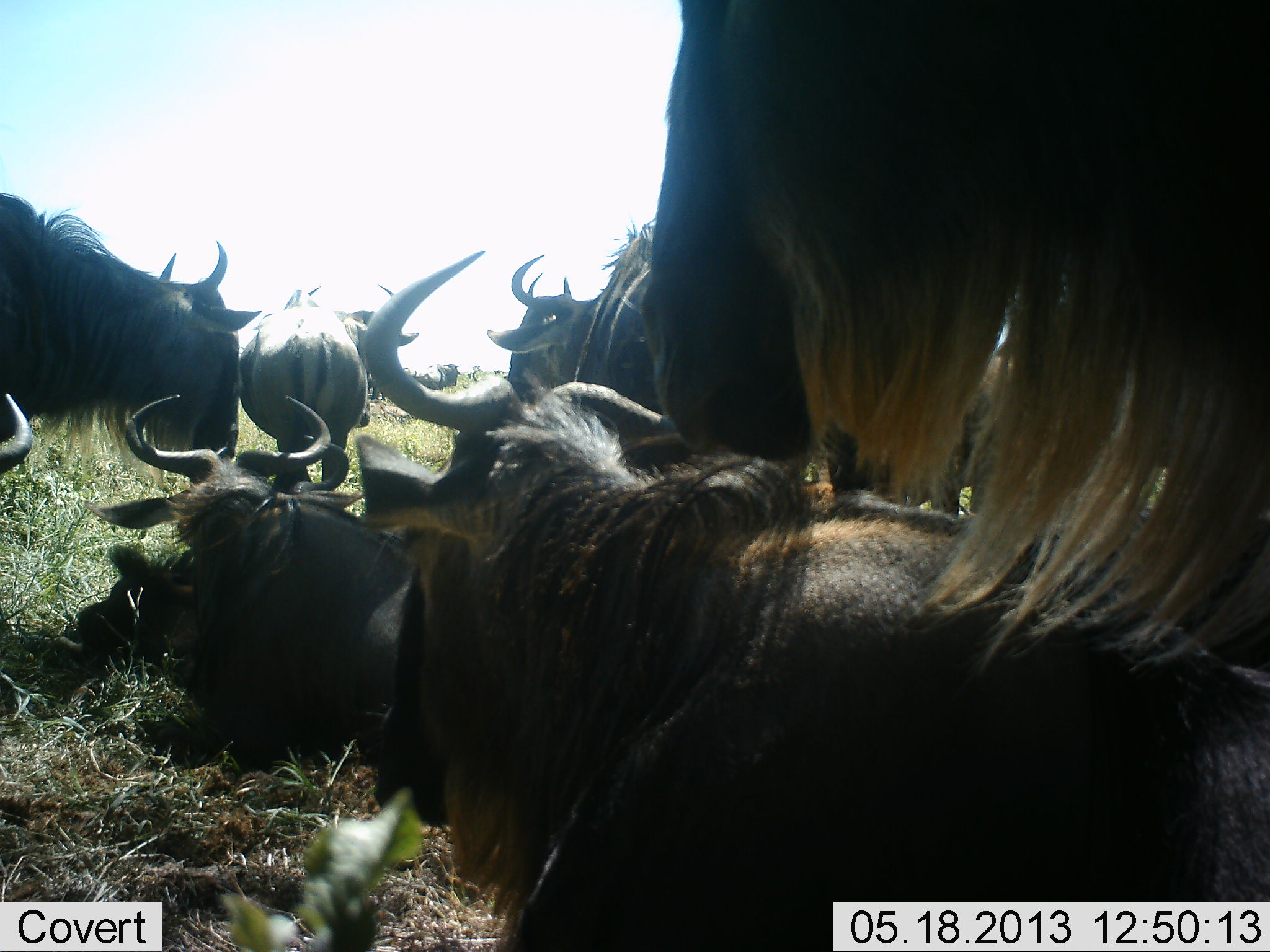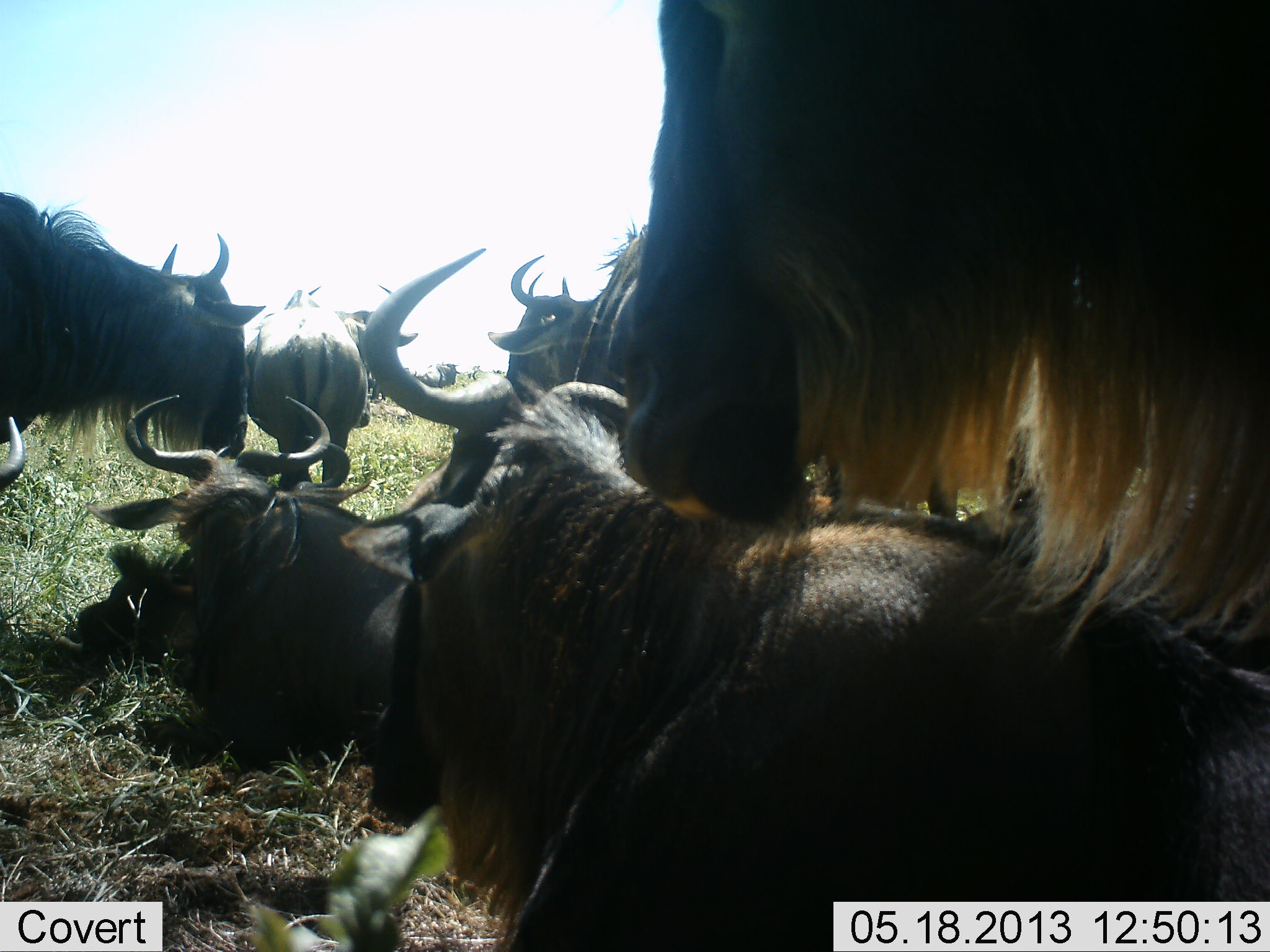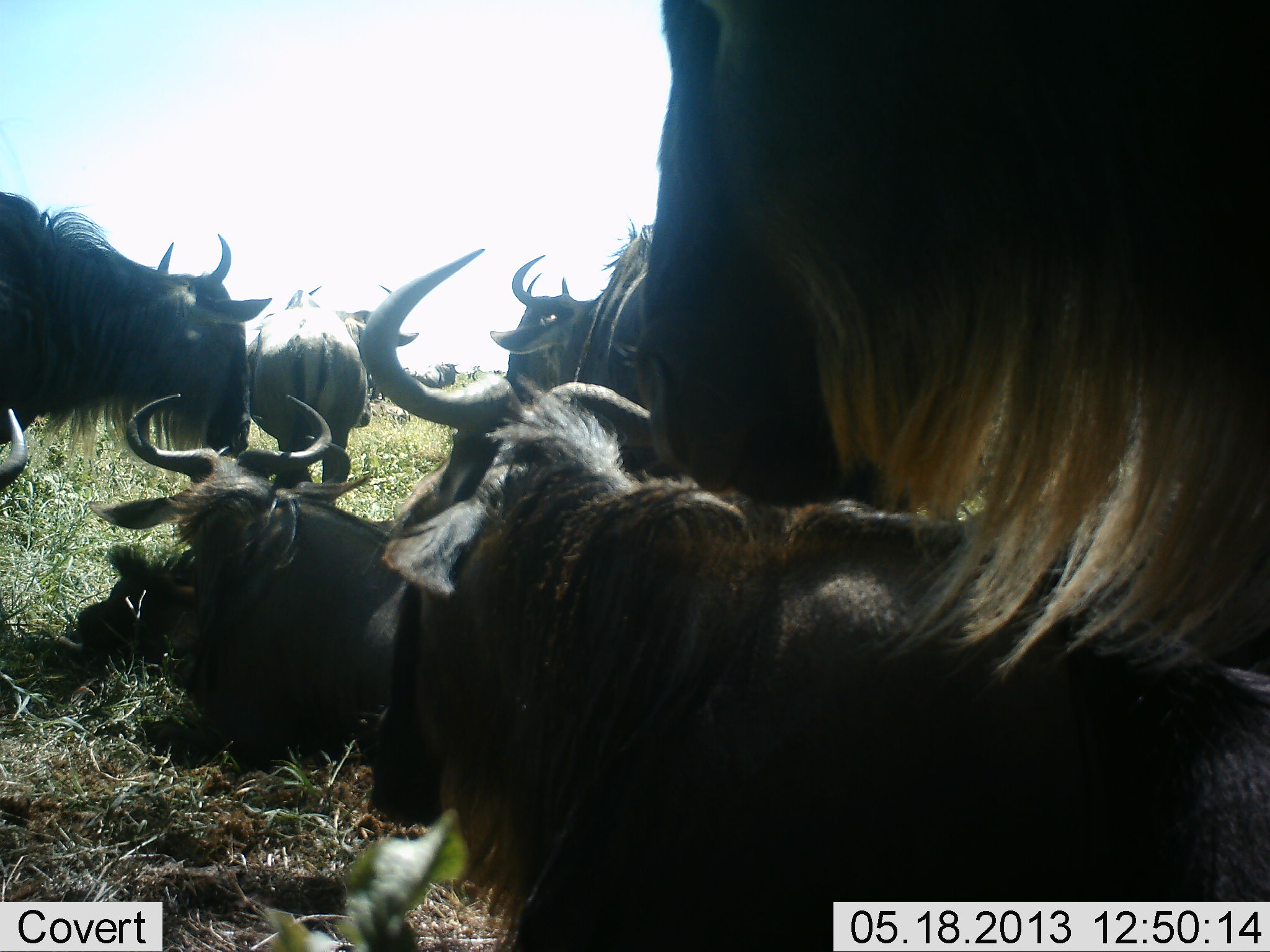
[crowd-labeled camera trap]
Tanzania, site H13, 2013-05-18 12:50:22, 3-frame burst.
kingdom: Animalia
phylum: Chordata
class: Mammalia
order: Artiodactyla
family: Bovidae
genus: Connochaetes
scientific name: Connochaetes taurinus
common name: blue wildebeest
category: wildebeest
Wildebeest (blue wildebeest) (Connochaetes taurinus), count 8. Behavior (volunteer vote fractions): standing 59%, resting 95%, moving 9%, interacting 9%. Young present (vote fraction): 0%. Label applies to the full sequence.